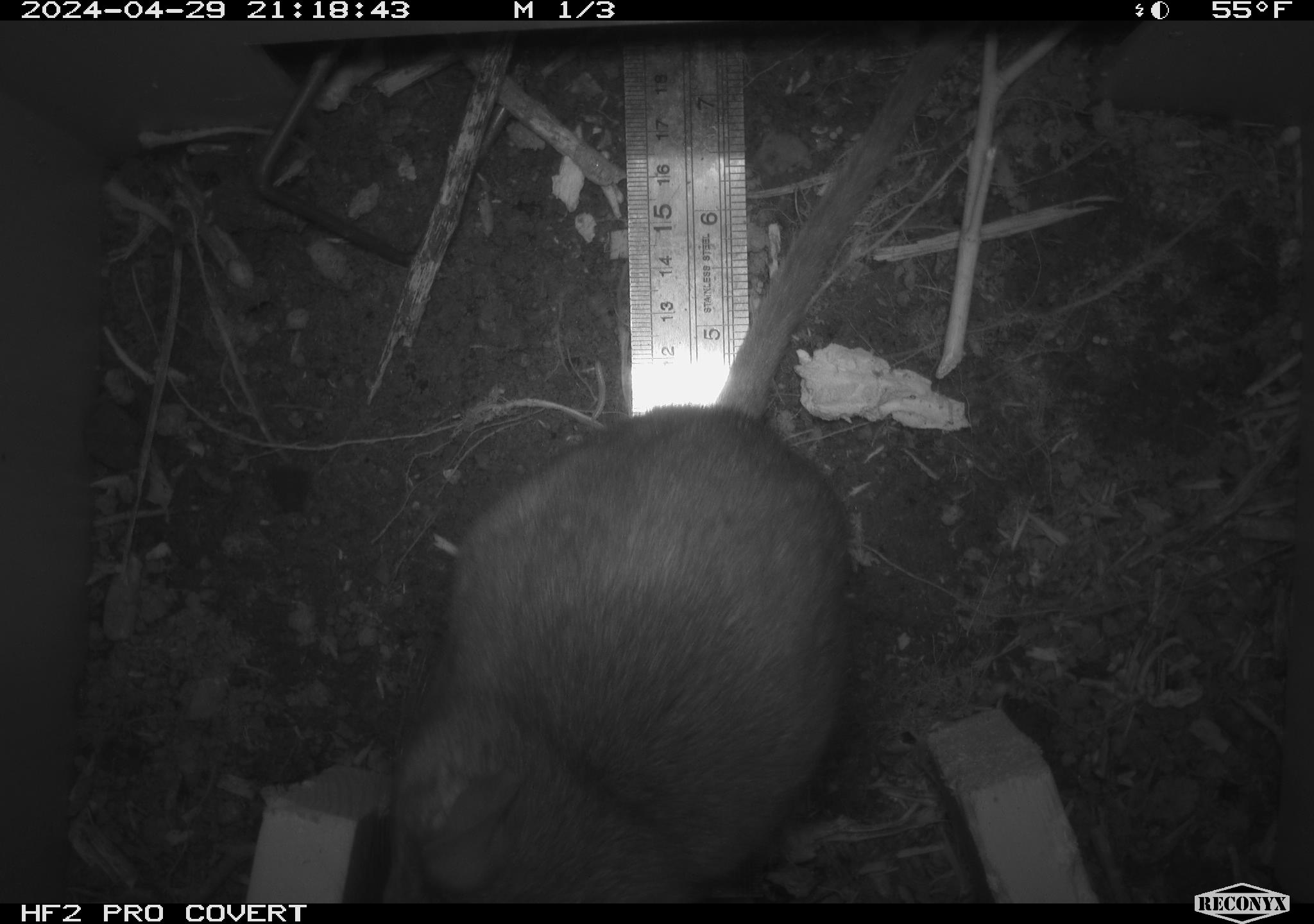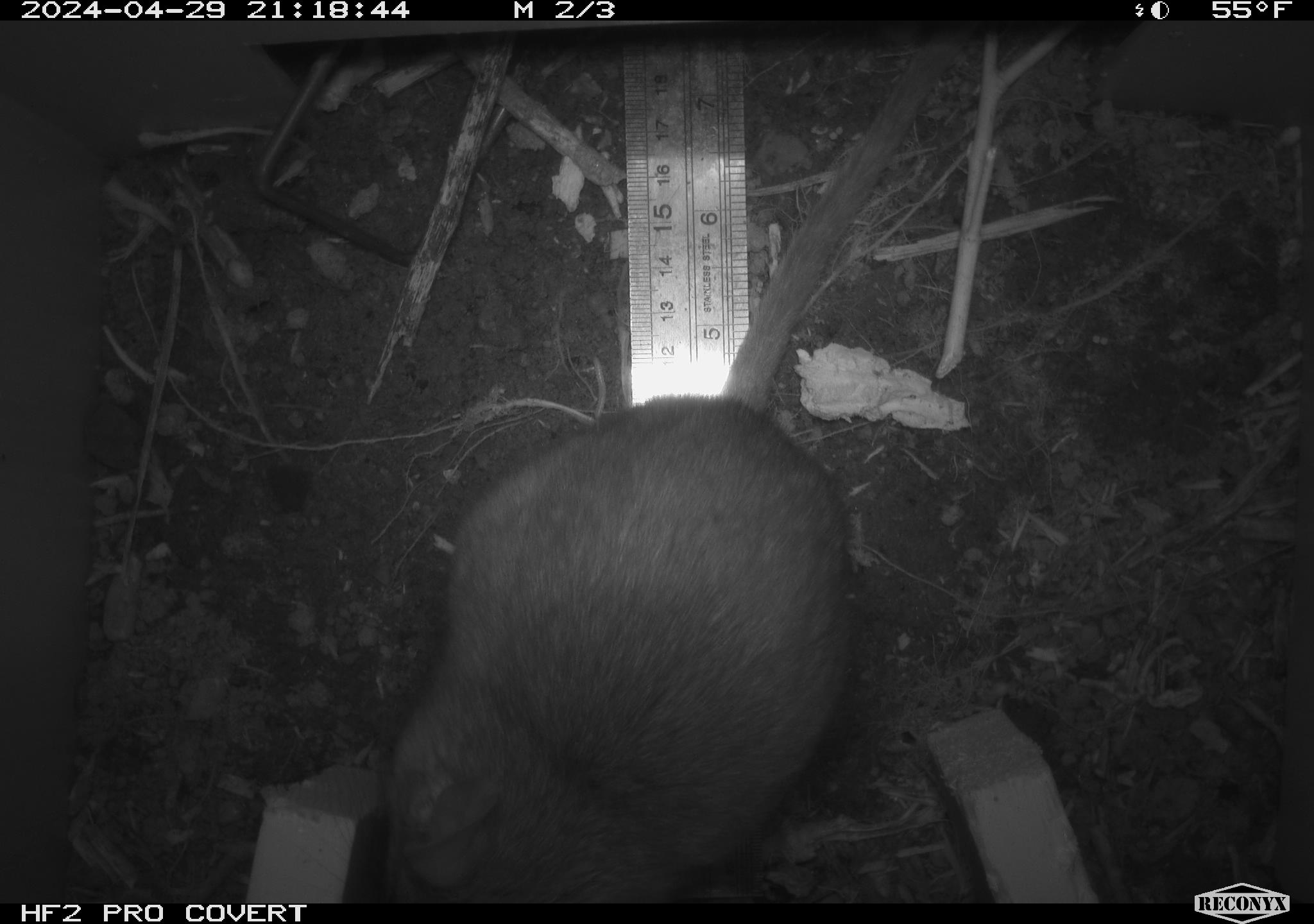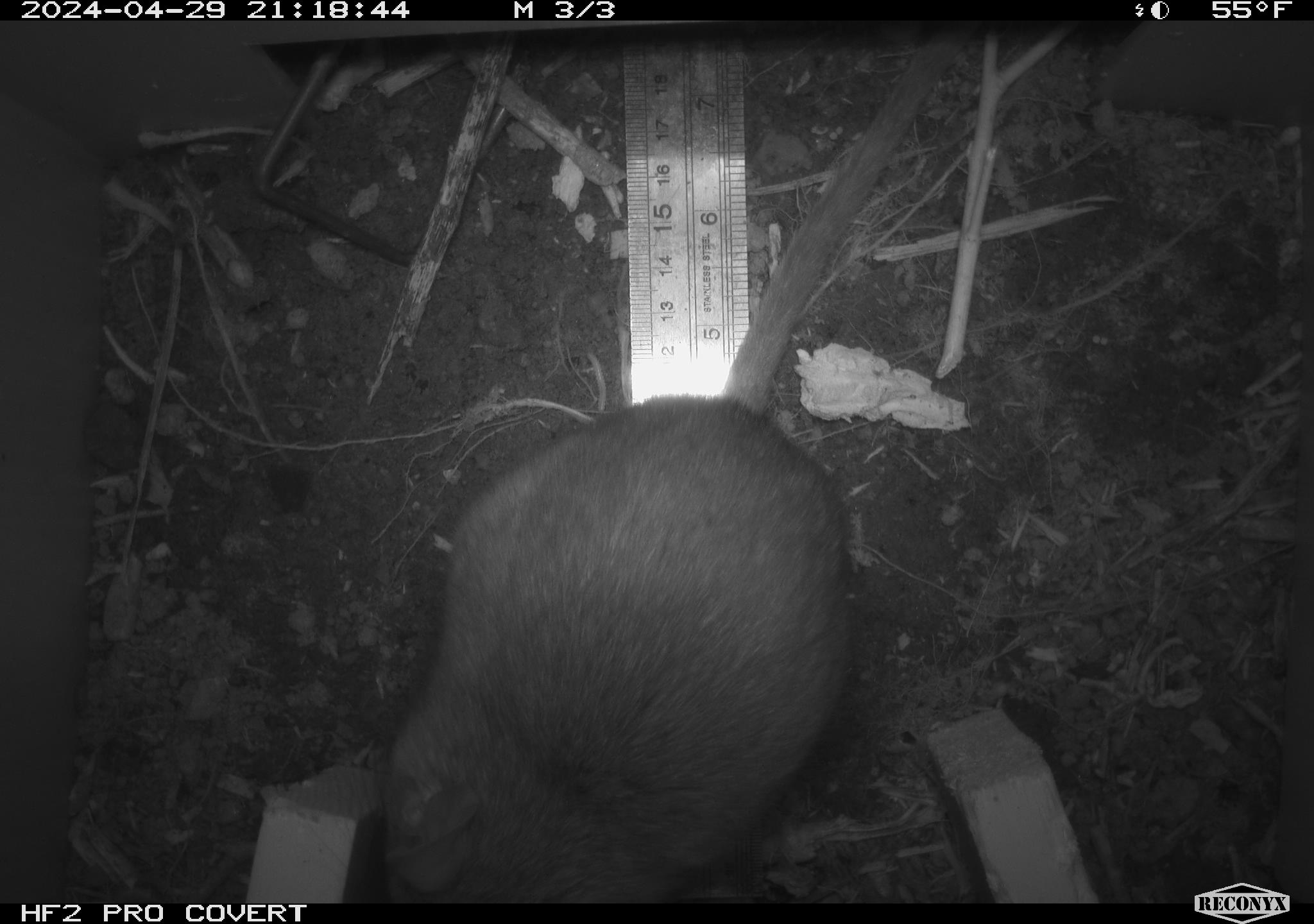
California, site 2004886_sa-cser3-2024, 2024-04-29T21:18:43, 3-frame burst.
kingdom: Animalia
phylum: Chordata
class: Mammalia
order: Rodentia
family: Muridae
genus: Rattus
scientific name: Rattus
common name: rat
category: rattus species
Rattus species (rat) (Rattus).